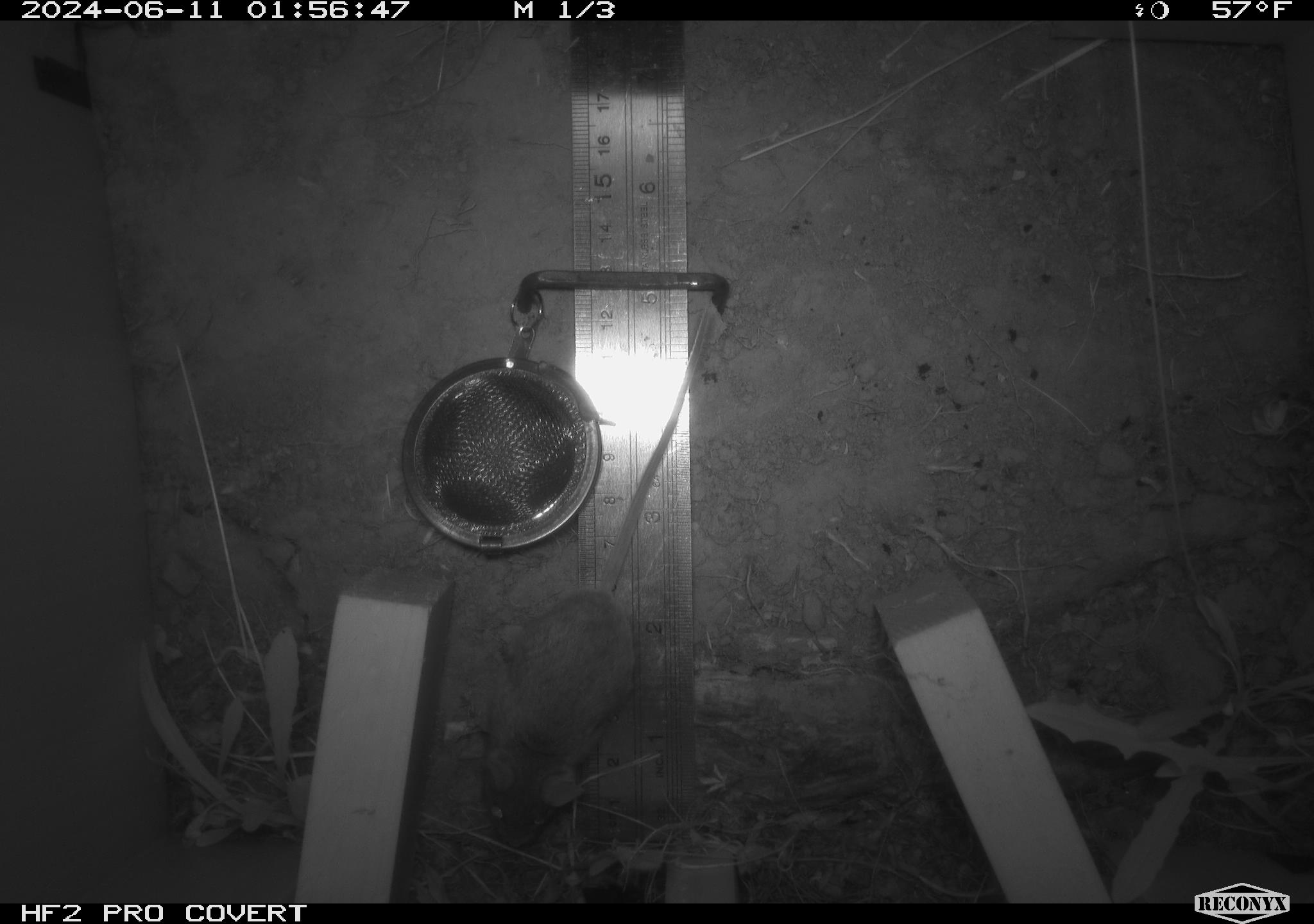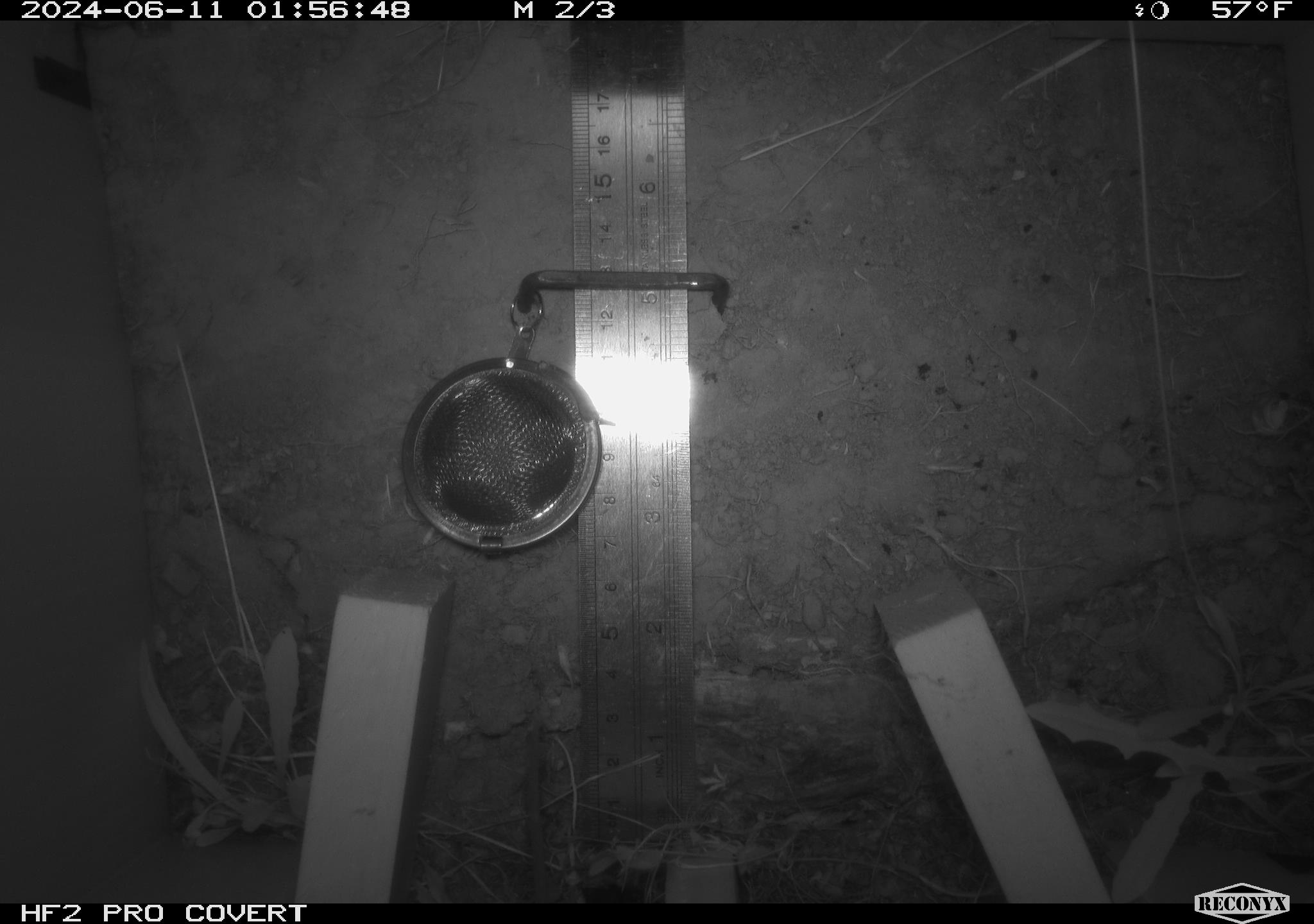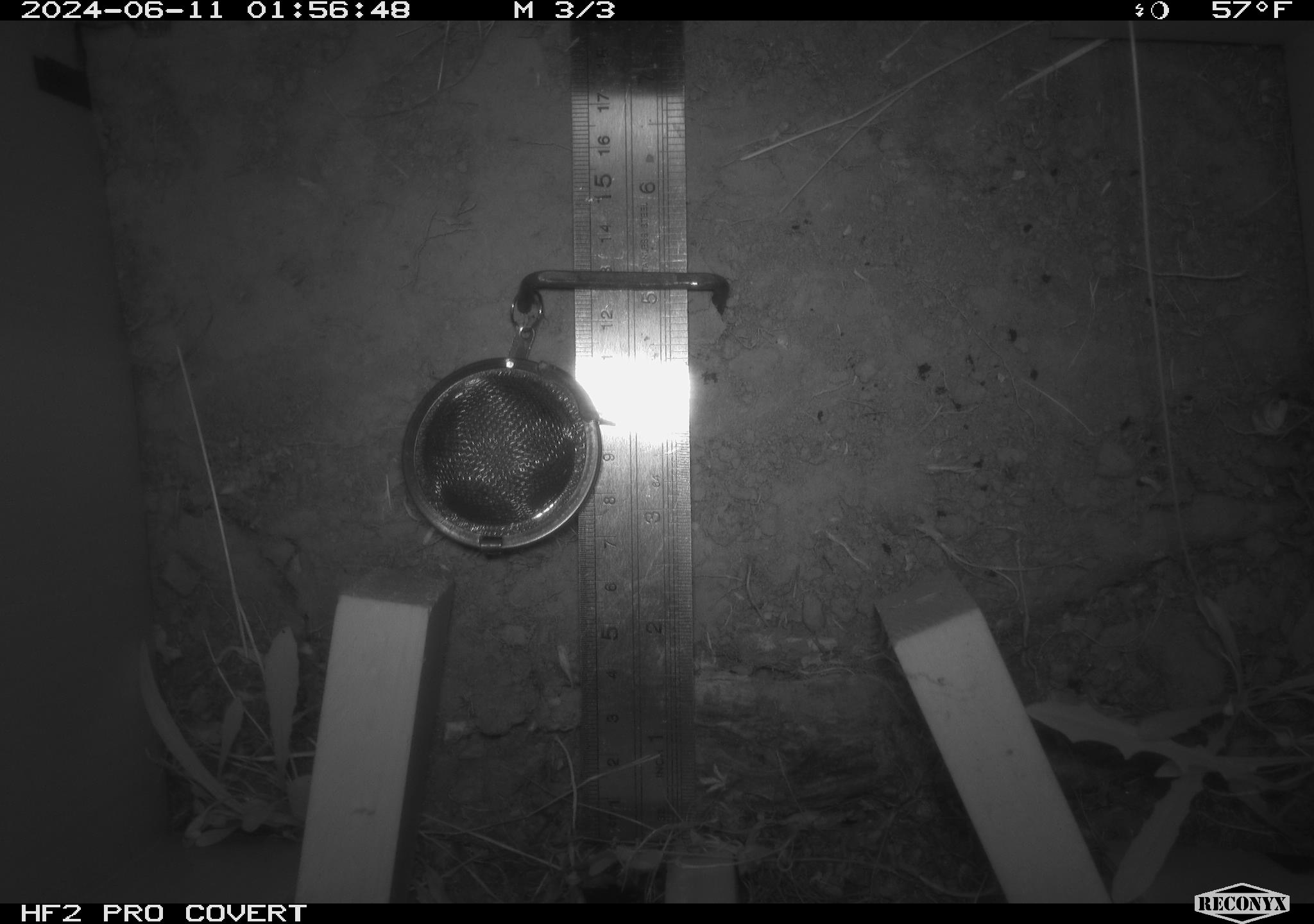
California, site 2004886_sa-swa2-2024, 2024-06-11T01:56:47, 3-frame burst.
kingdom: Animalia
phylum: Chordata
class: Mammalia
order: Rodentia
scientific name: Rodentia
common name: mouse species